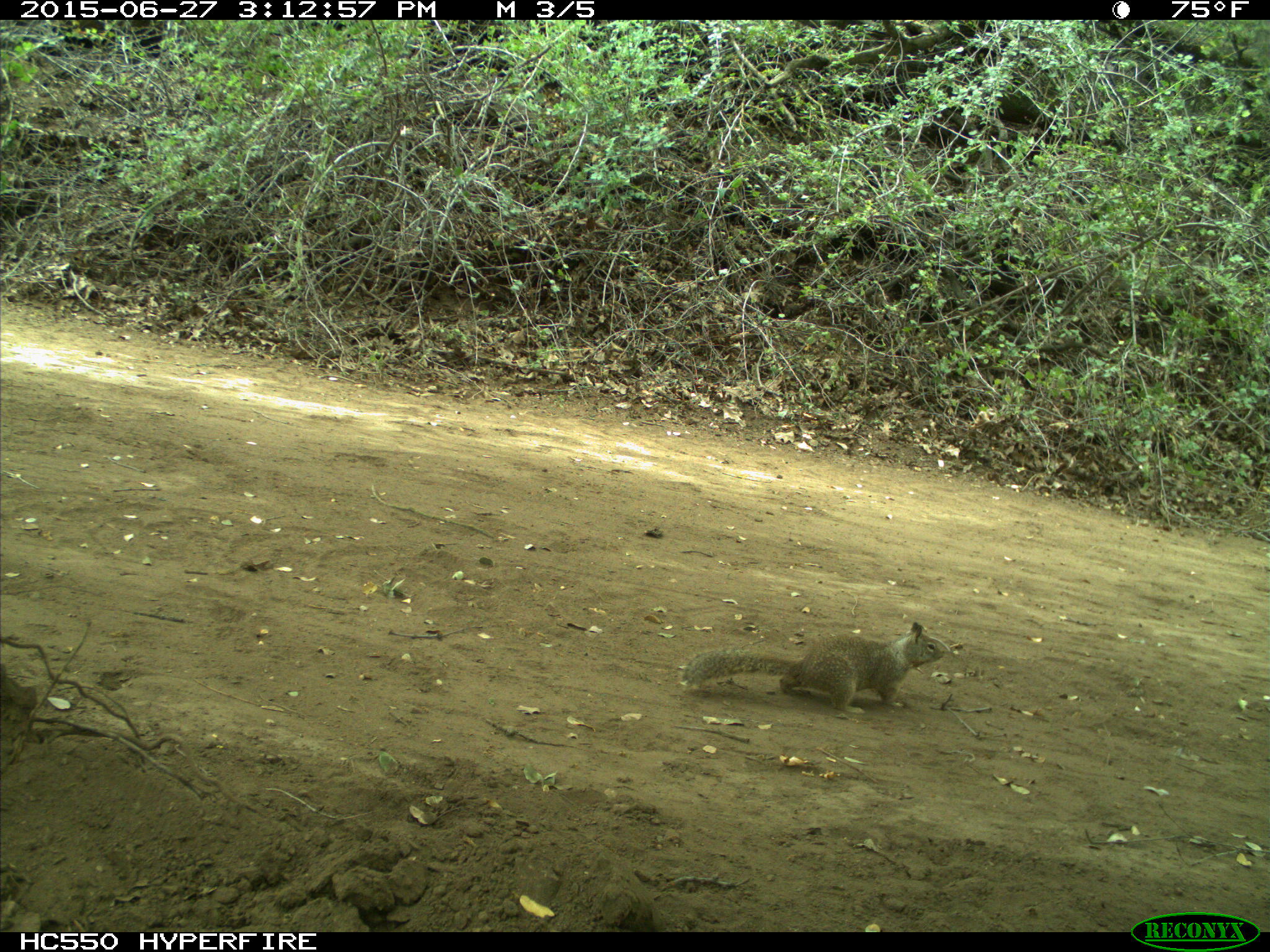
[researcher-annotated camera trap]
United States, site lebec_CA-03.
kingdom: Animalia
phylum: Chordata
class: Mammalia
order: Rodentia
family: Sciuridae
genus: Otospermophilus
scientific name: Otospermophilus beecheyi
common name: california ground squirrel